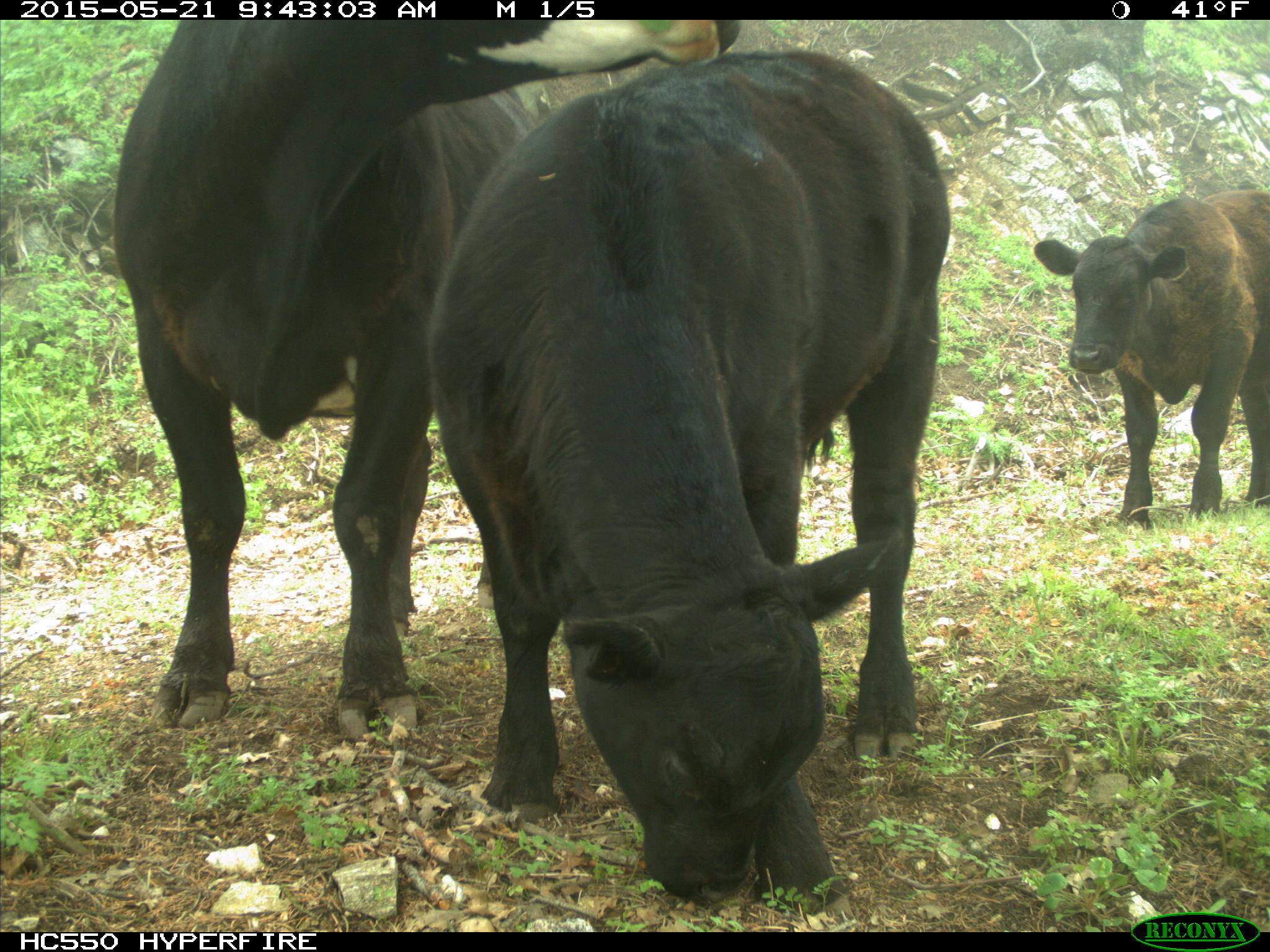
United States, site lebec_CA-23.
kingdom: Animalia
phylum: Chordata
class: Mammalia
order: Artiodactyla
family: Bovidae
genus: Bos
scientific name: Bos taurus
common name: domestic cow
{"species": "Bos taurus (domestic cow)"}